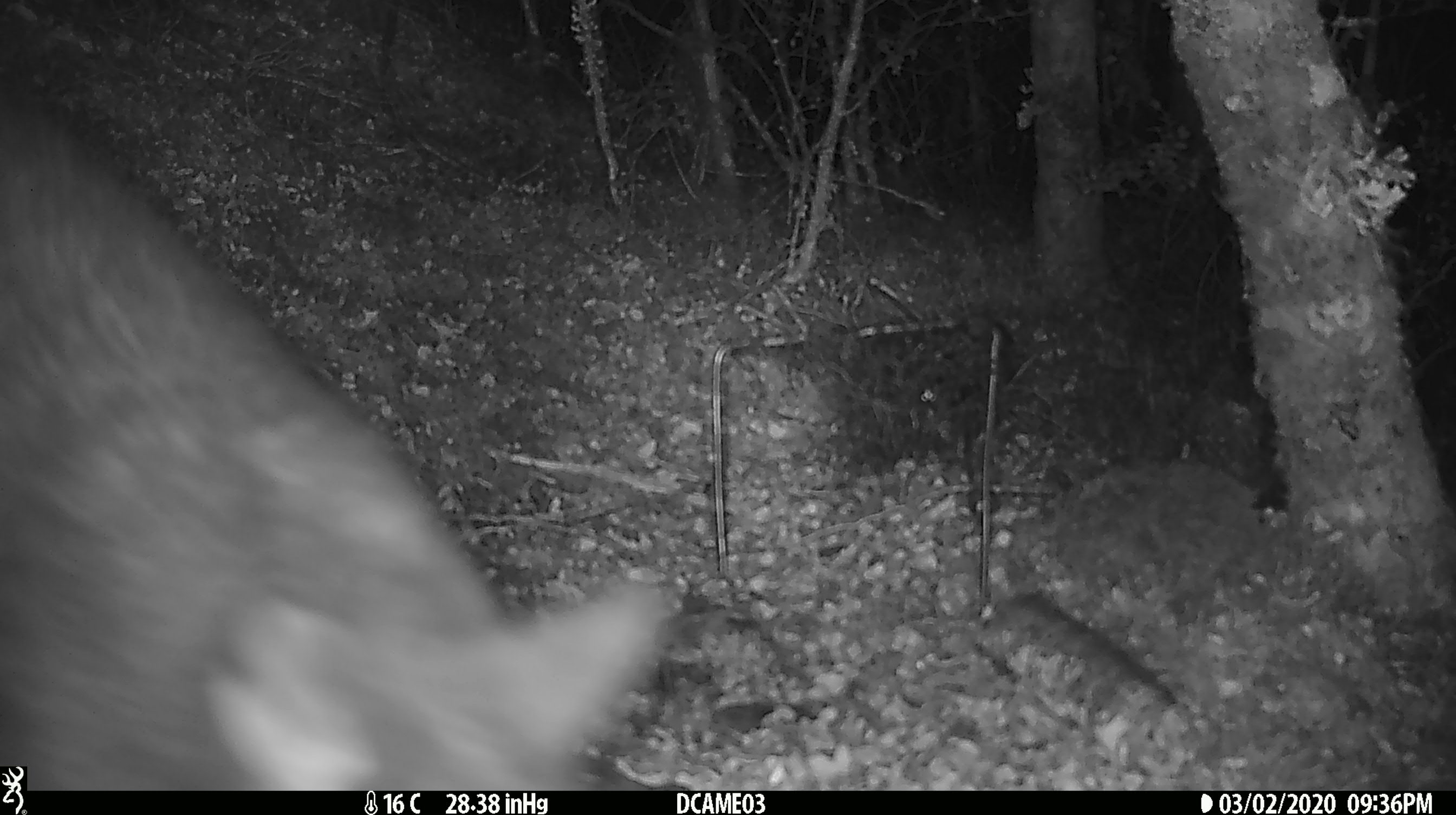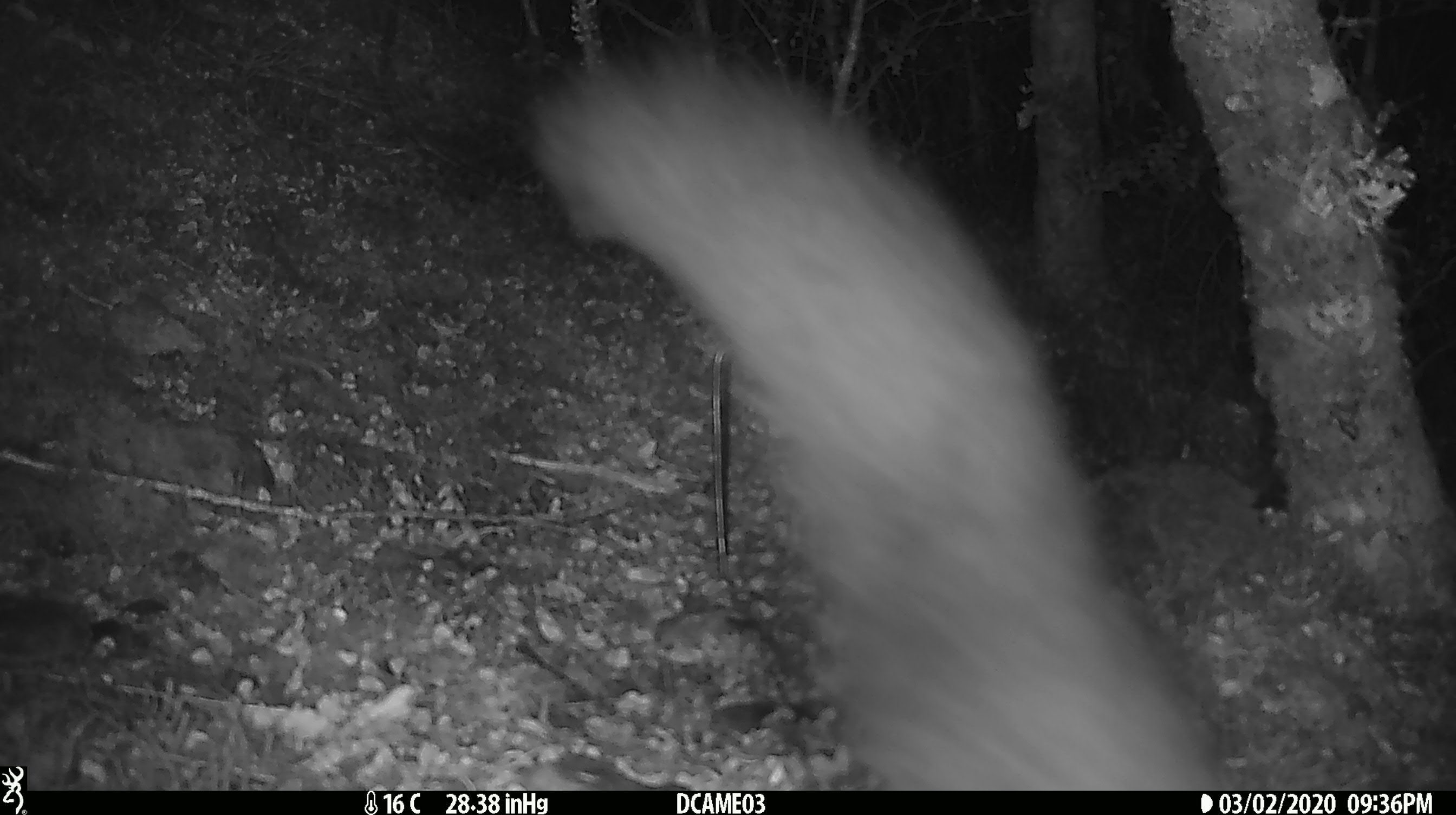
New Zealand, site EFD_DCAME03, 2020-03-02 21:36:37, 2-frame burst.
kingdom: Animalia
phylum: Chordata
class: Mammalia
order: Diprotodontia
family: Phalangeridae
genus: Trichosurus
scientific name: Trichosurus vulpecula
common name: common brushtail possum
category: possum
Possum (common brushtail possum) (Trichosurus vulpecula).